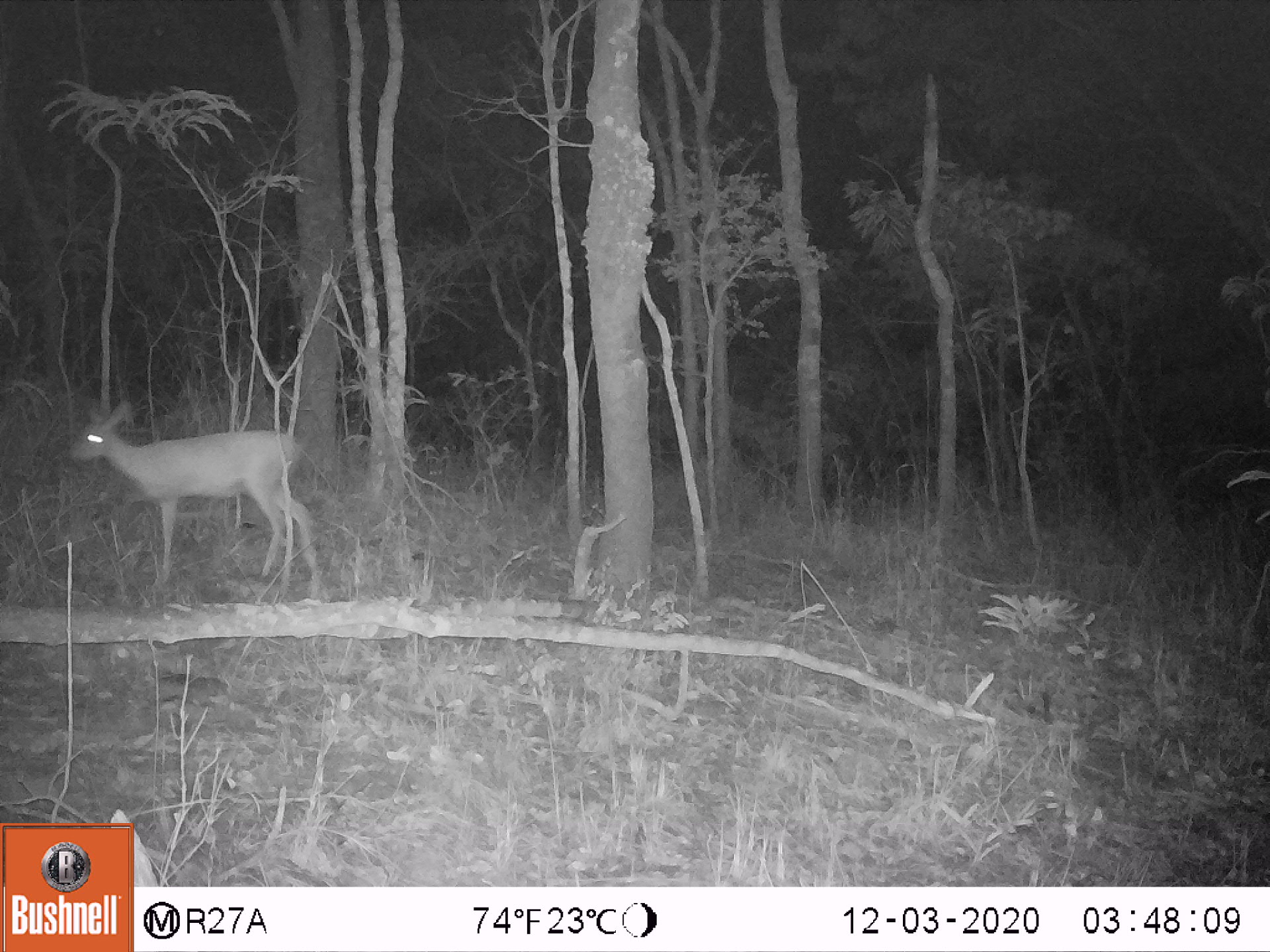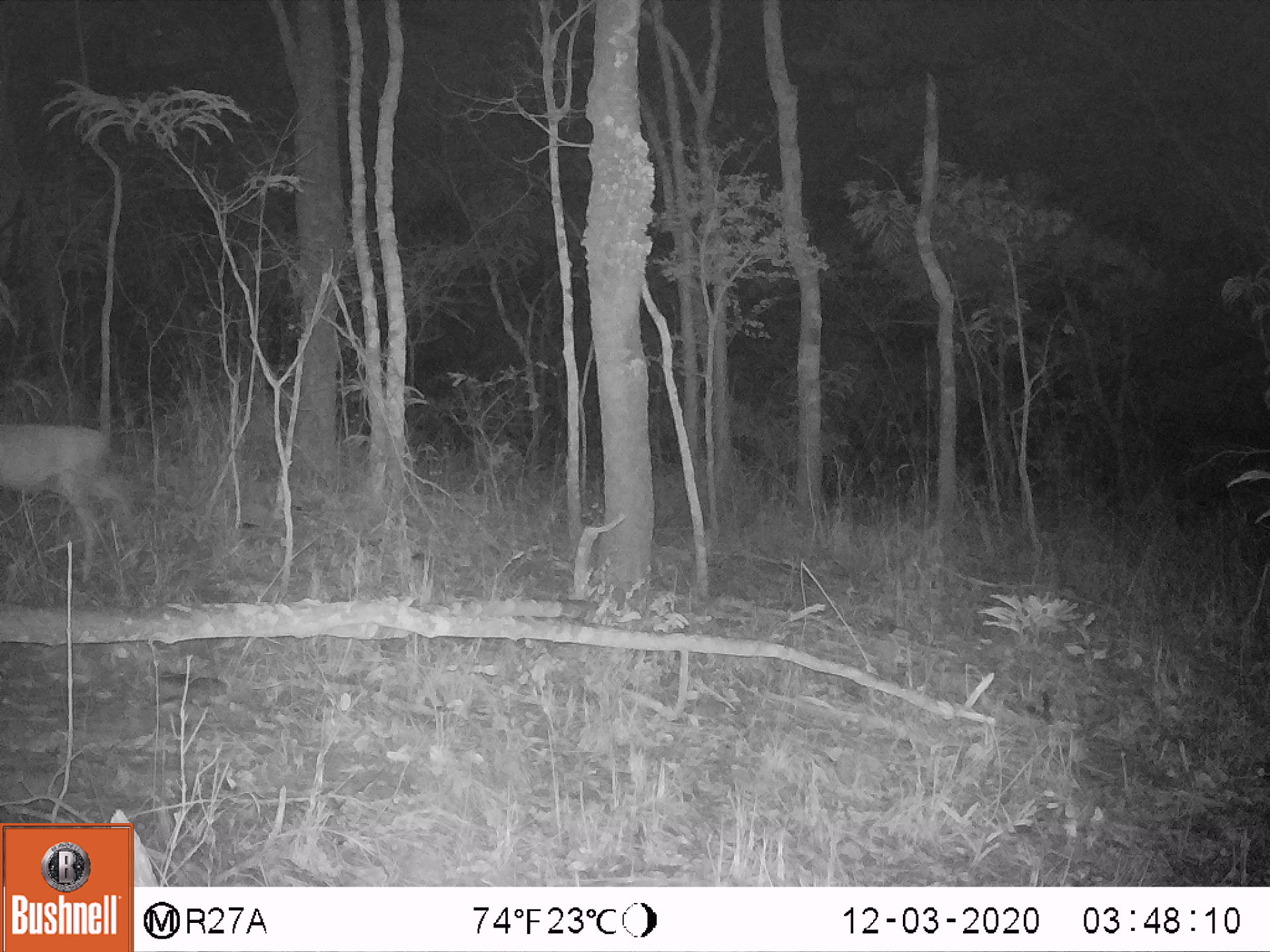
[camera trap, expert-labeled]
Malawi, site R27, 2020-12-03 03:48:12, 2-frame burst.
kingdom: Animalia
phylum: Chordata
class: Mammalia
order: Artiodactyla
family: Bovidae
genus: Sylvicapra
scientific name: Sylvicapra grimmia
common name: common duiker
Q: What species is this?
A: Common duiker (Sylvicapra grimmia).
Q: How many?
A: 1.